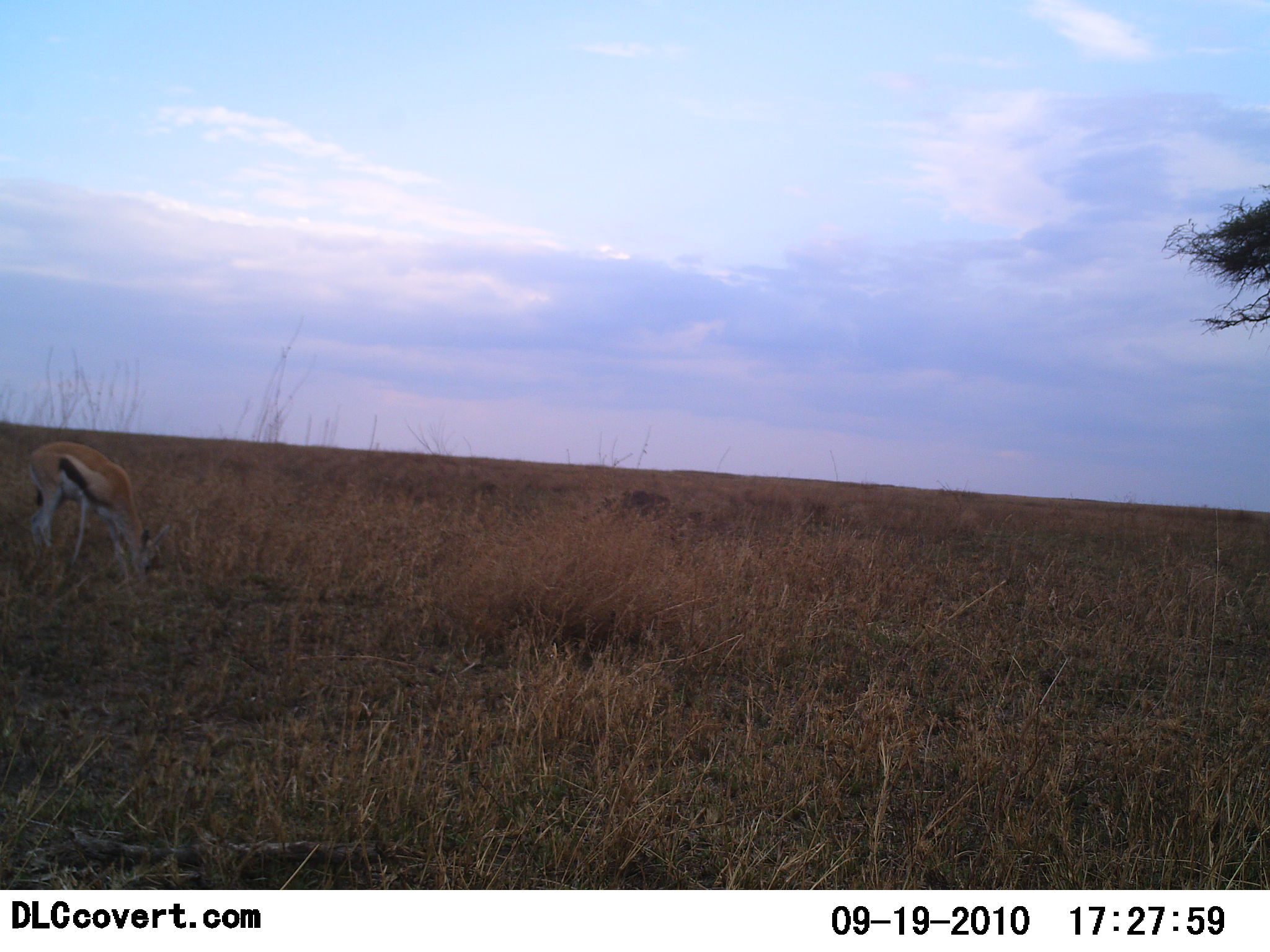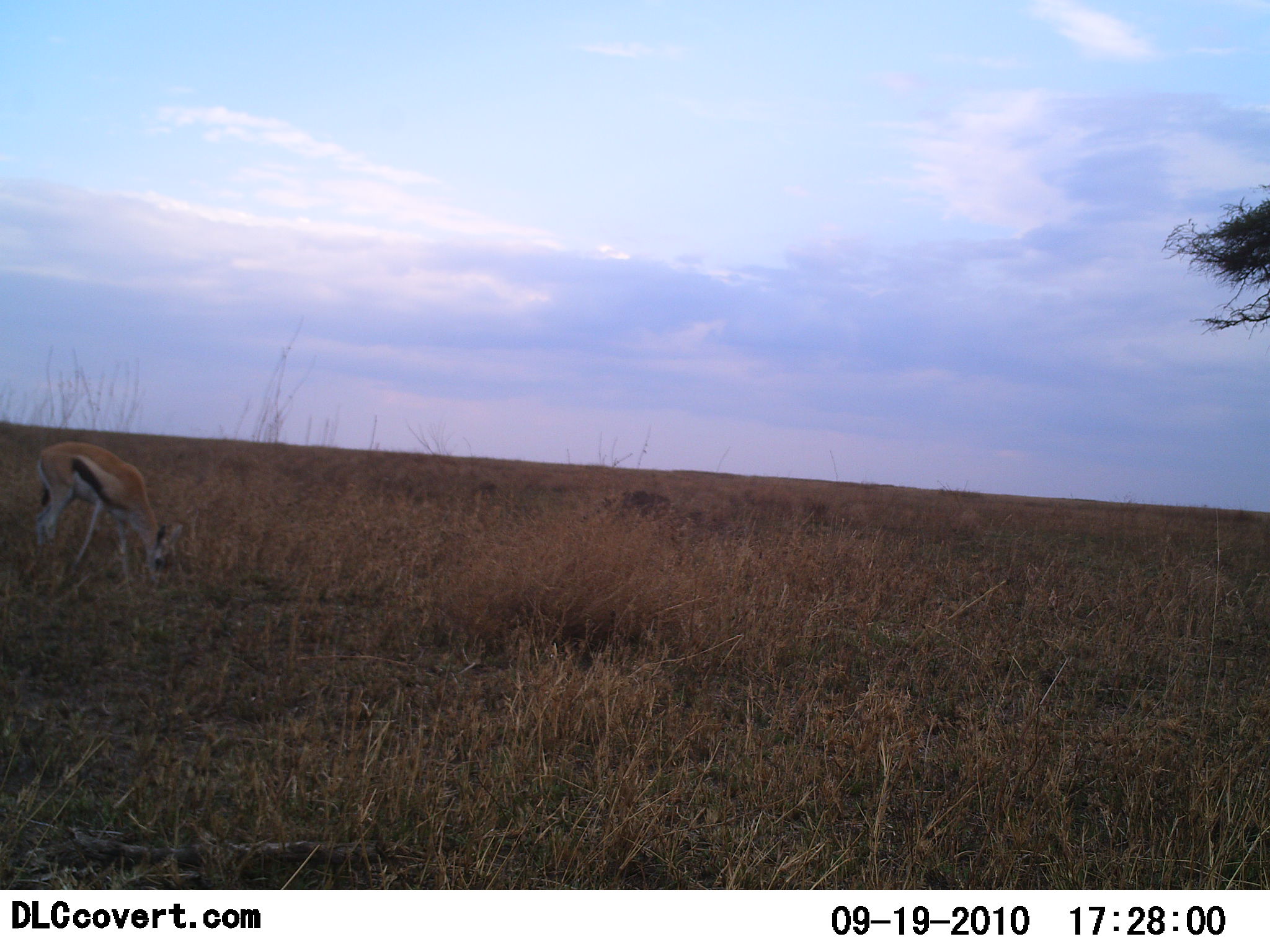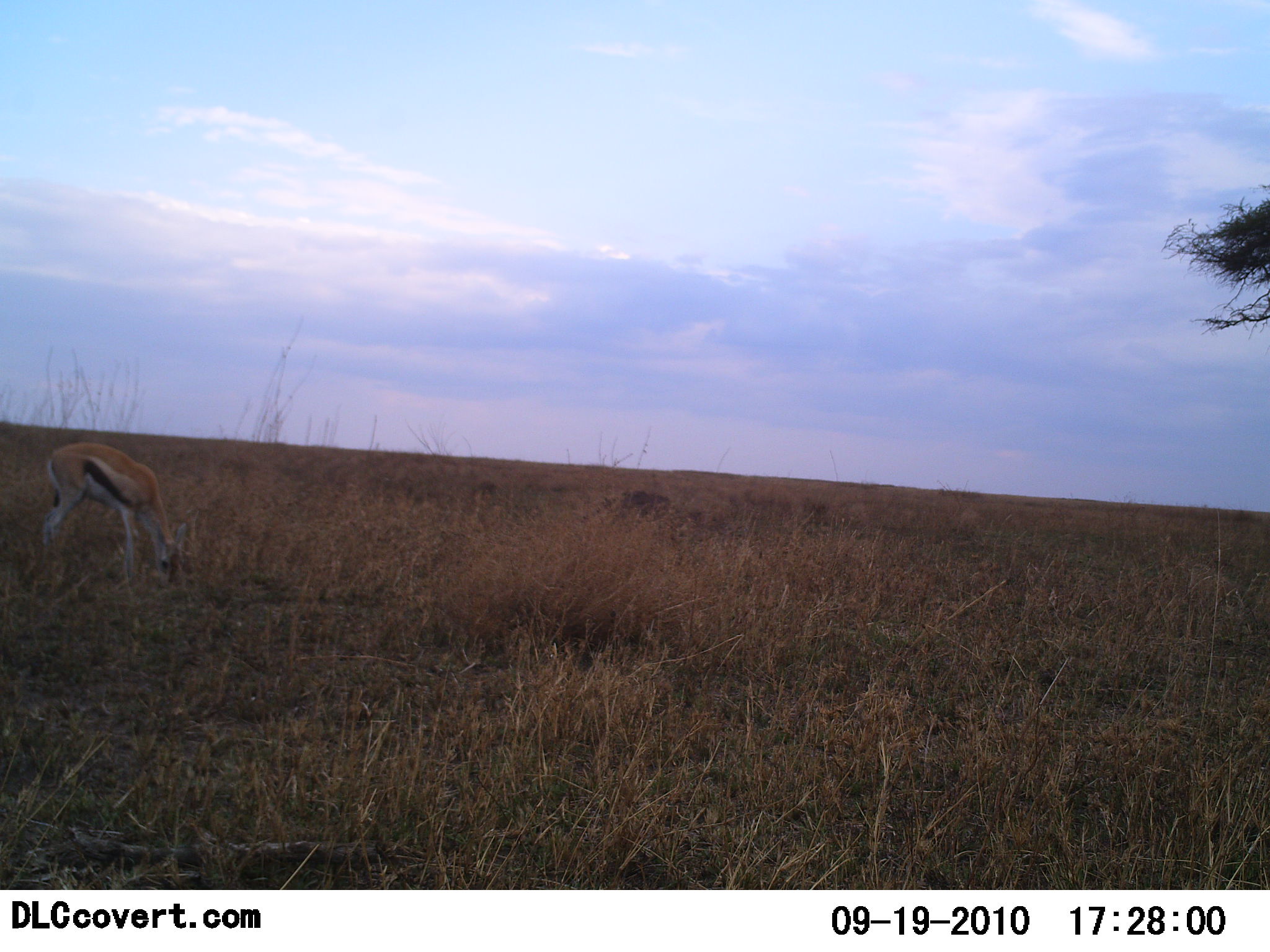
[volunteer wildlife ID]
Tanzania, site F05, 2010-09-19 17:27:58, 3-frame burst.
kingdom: Animalia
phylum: Chordata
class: Mammalia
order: Artiodactyla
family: Bovidae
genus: Eudorcas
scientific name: Eudorcas thomsonii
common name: thomson's gazelle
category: gazellethomsons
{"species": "gazellethomsons (thomson's gazelle) (Eudorcas thomsonii)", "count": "1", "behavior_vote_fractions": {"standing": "27%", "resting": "0%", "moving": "0%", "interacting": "0%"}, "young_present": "0%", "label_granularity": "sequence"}